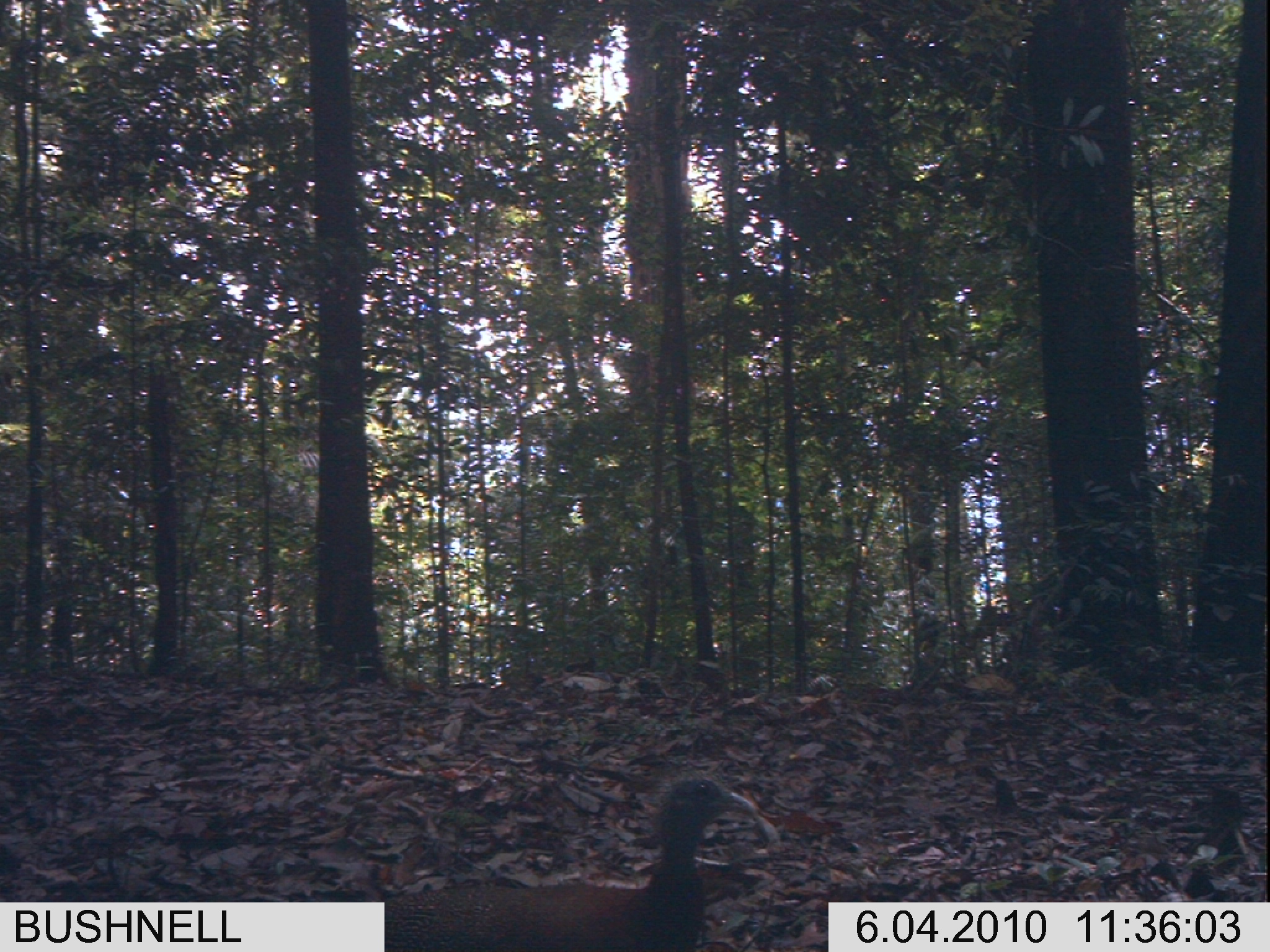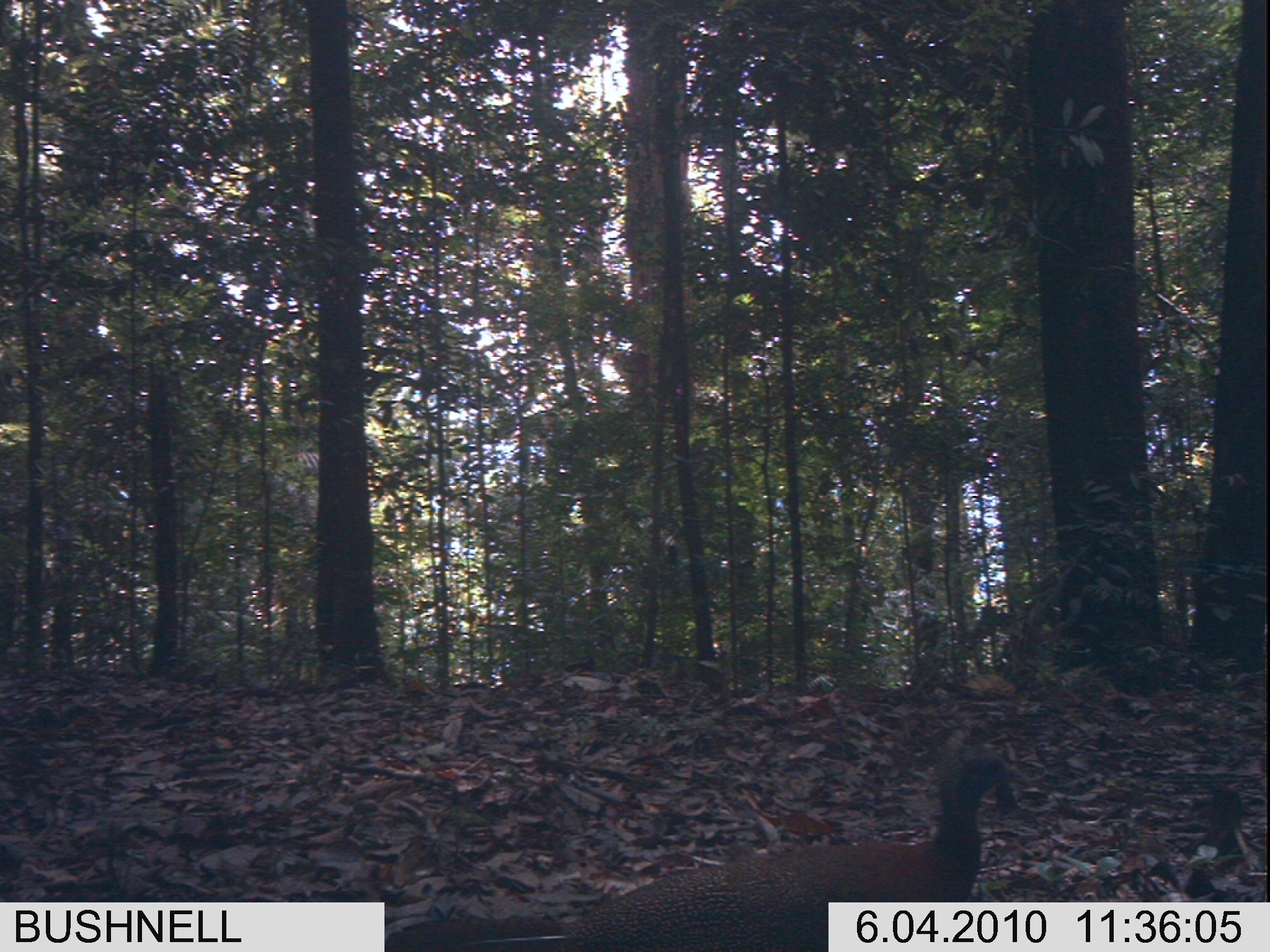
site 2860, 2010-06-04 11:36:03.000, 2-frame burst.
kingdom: Animalia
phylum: Chordata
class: Aves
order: Galliformes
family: Phasianidae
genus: Argusianus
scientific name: Argusianus argus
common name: great argus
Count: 1.